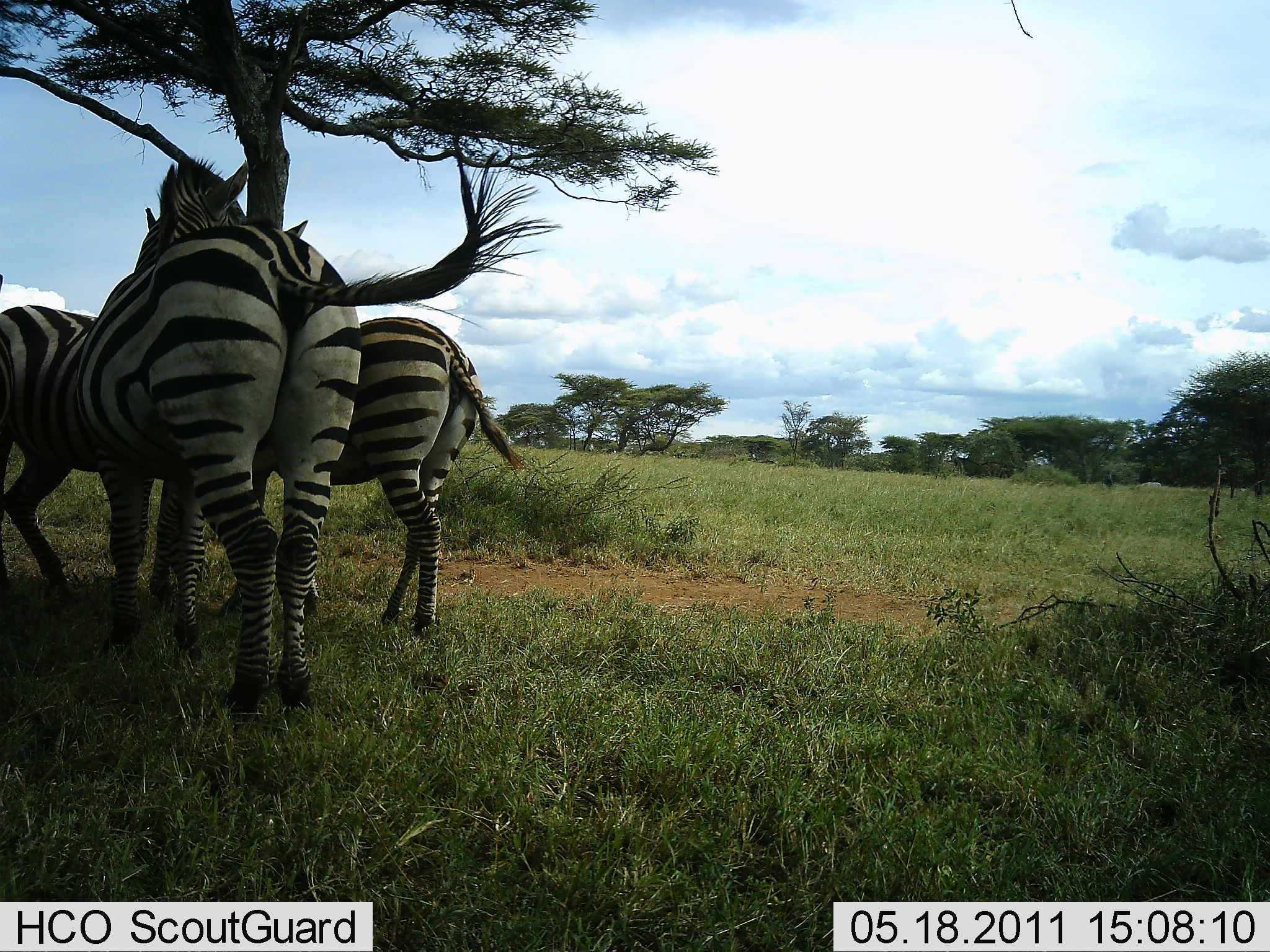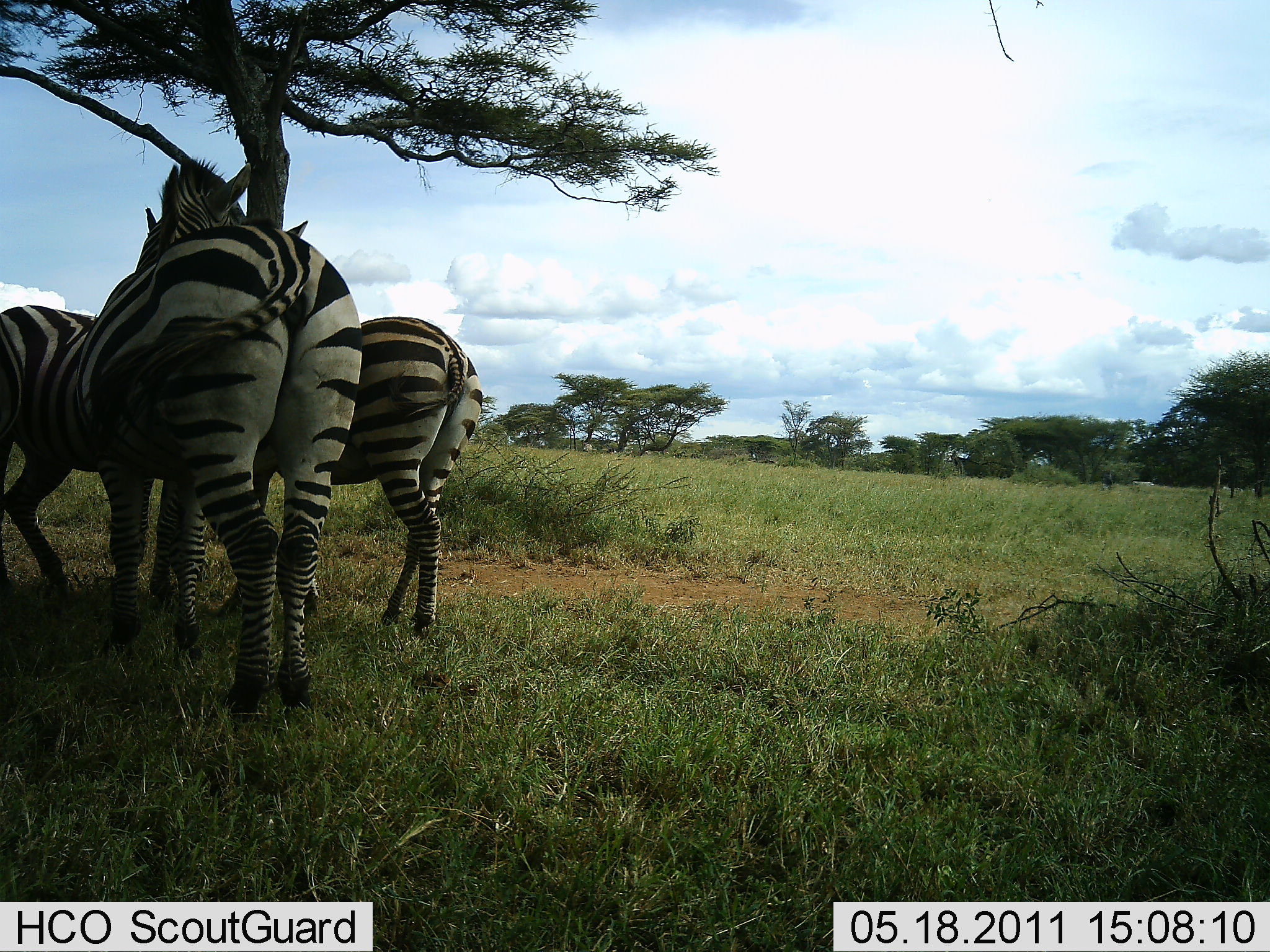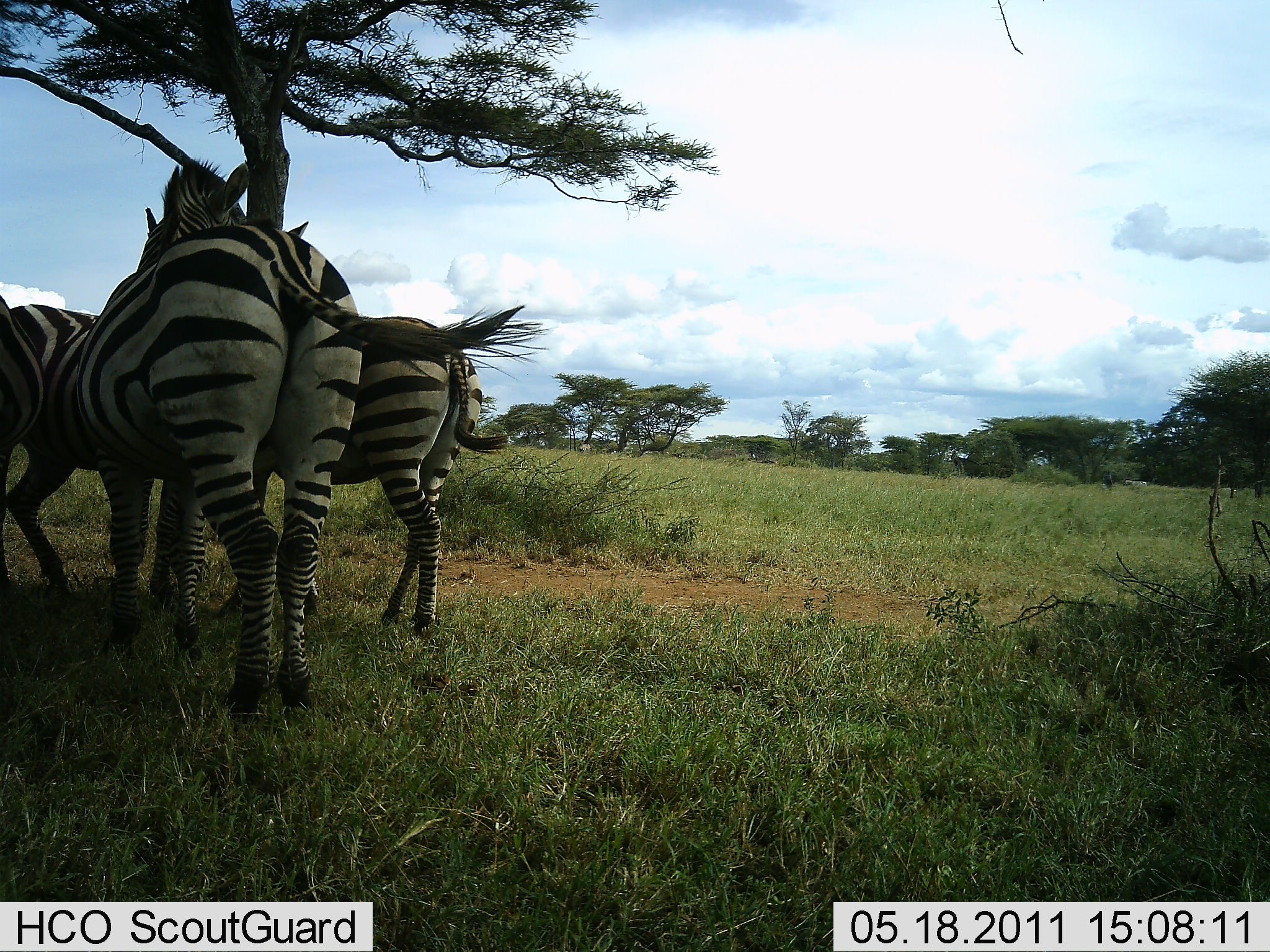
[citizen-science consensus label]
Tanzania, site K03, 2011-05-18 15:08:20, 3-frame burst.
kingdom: Animalia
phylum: Chordata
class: Mammalia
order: Perissodactyla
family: Equidae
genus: Equus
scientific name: Equus quagga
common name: plains zebra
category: zebra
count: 3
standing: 92%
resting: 0%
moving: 17%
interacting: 8%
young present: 0%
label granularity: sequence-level